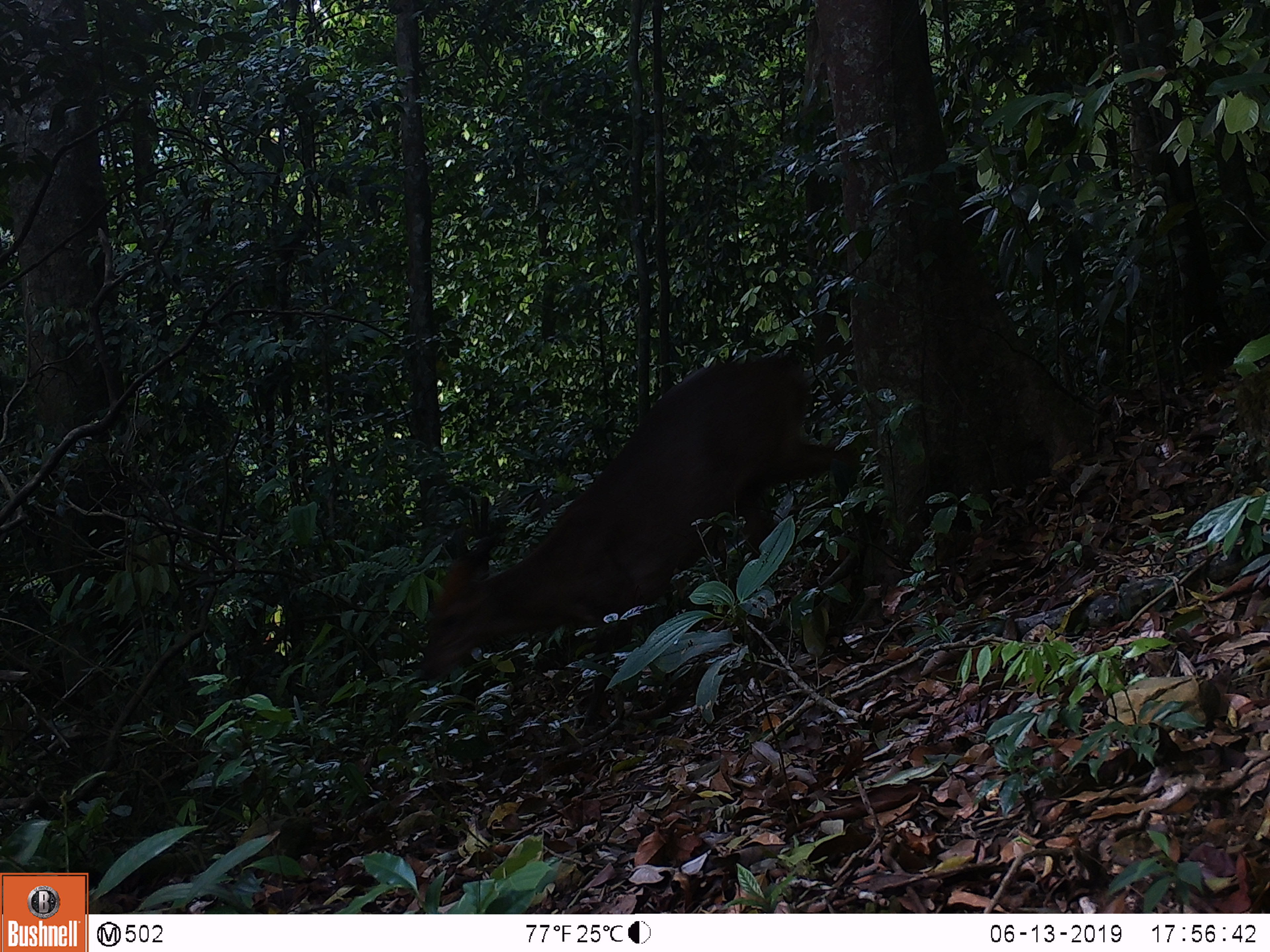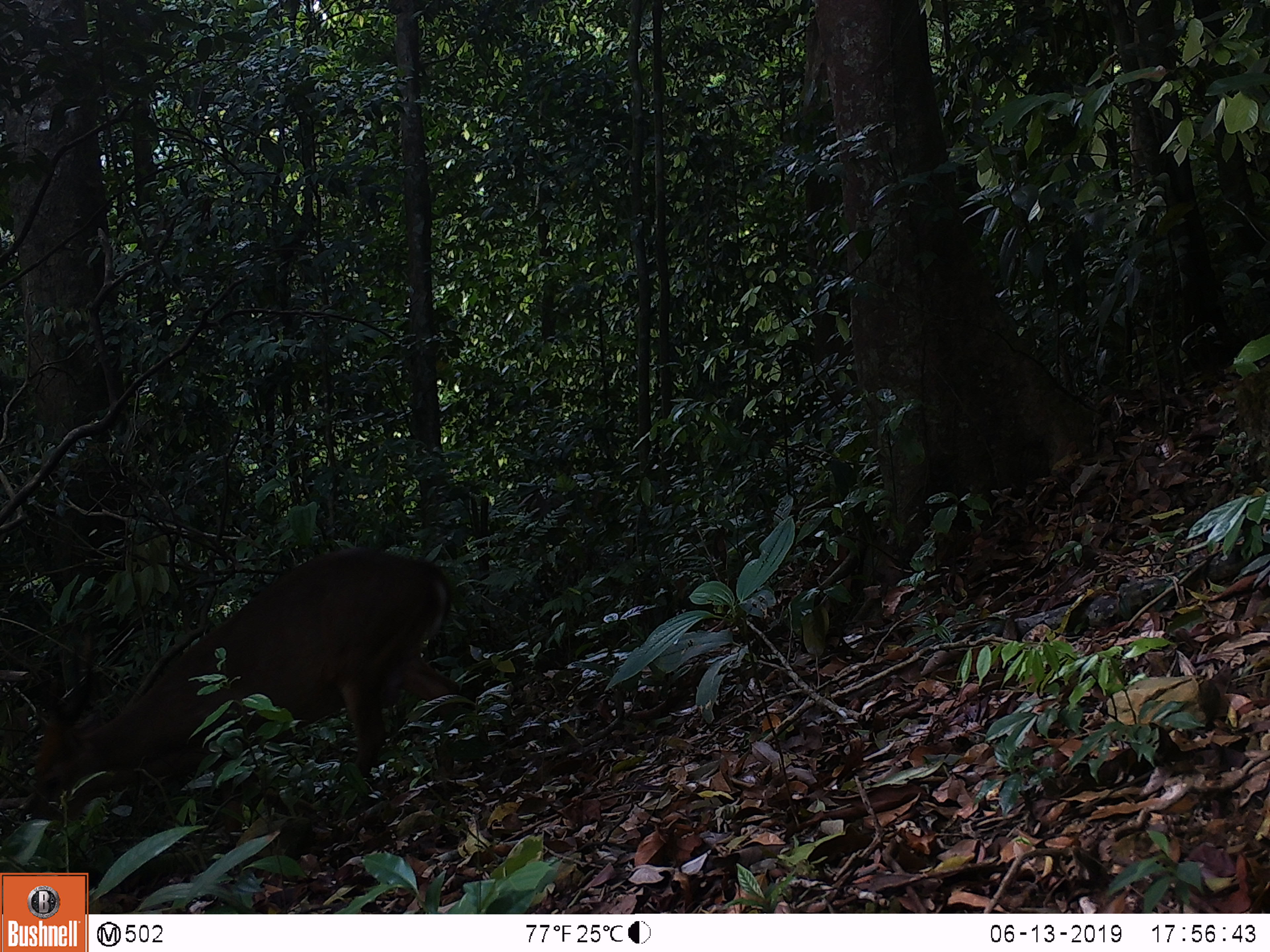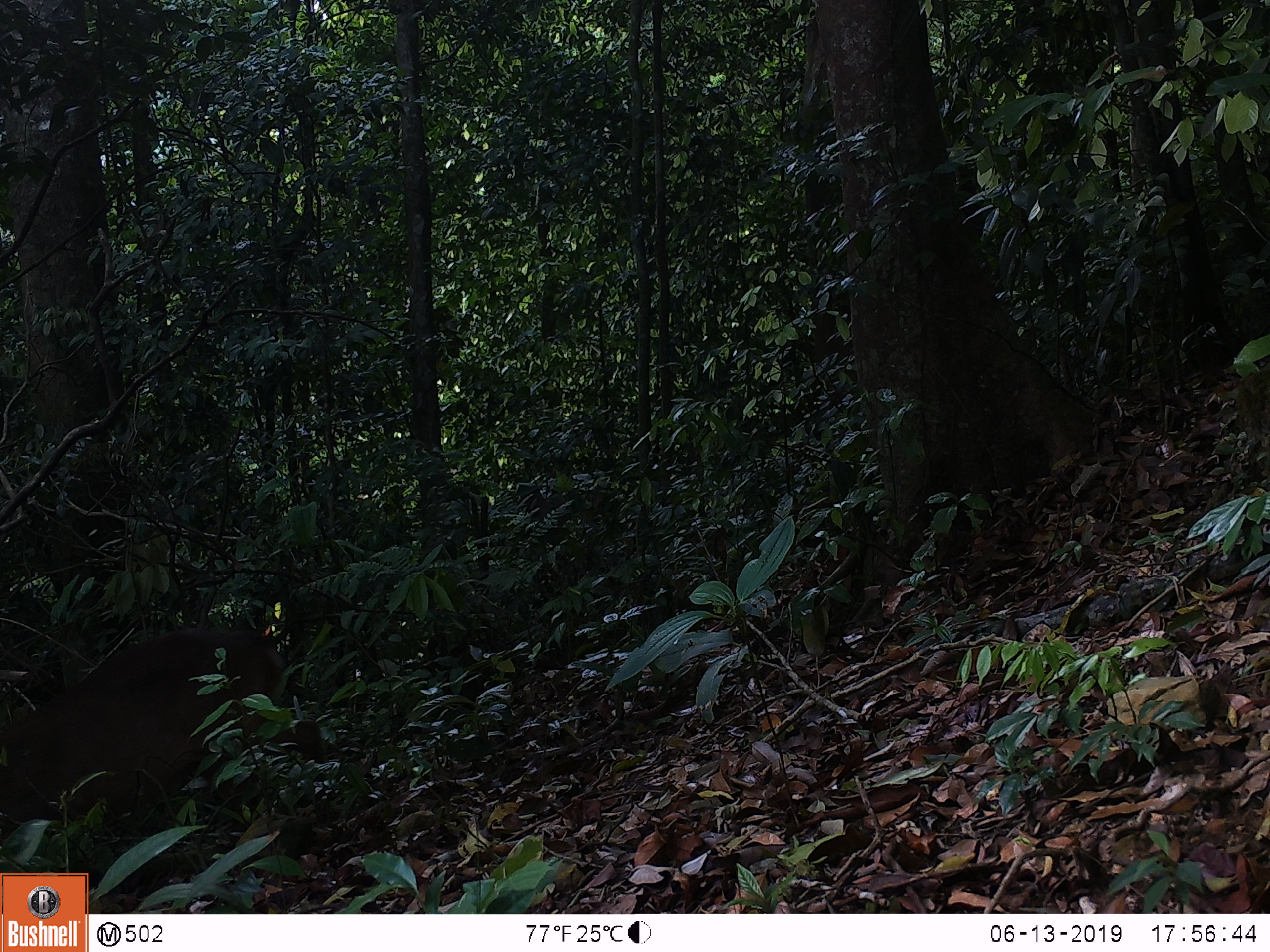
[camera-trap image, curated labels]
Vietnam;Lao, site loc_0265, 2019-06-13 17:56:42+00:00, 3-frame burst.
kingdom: Animalia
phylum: Chordata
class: Mammalia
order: Artiodactyla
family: Cervidae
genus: Muntiacus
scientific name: Muntiacus rooseveltorum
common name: roosevelt's muntjac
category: roosevelts muntjac group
Roosevelts muntjac group (roosevelt's muntjac) (Muntiacus rooseveltorum). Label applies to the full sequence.